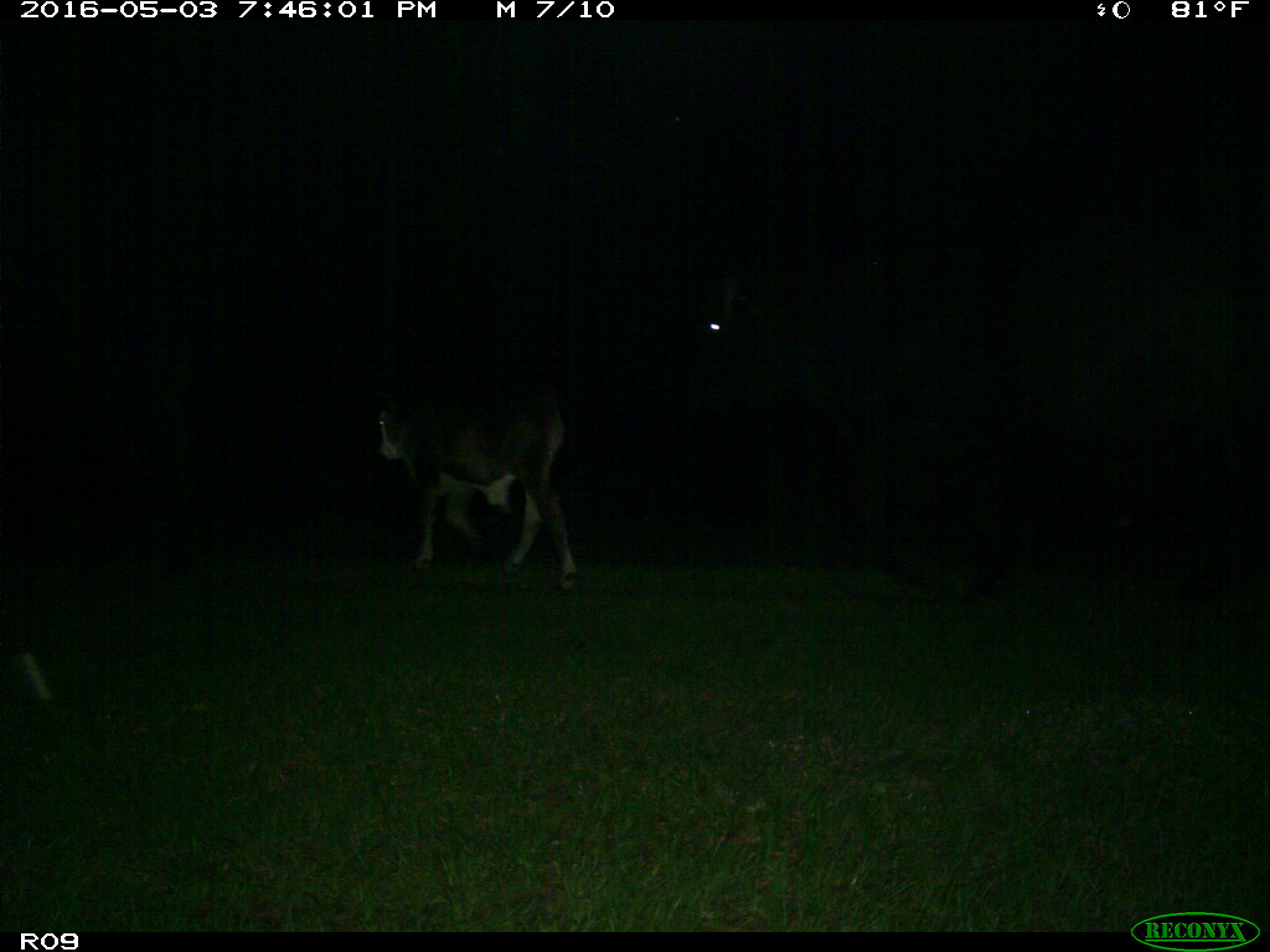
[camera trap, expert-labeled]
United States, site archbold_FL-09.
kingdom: Animalia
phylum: Chordata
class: Mammalia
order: Artiodactyla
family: Bovidae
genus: Bos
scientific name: Bos taurus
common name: domestic cow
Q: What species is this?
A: Bos taurus (domestic cow).